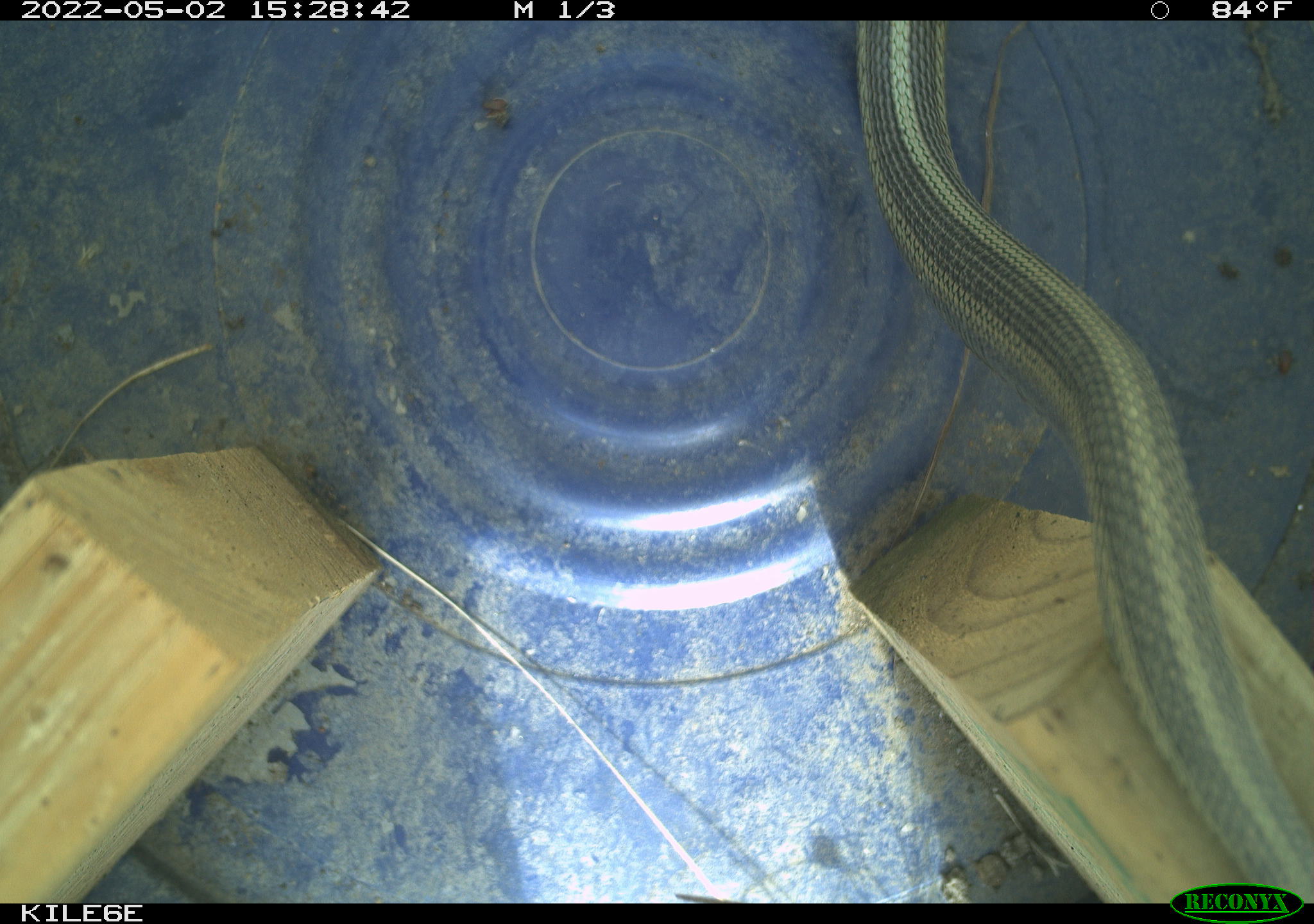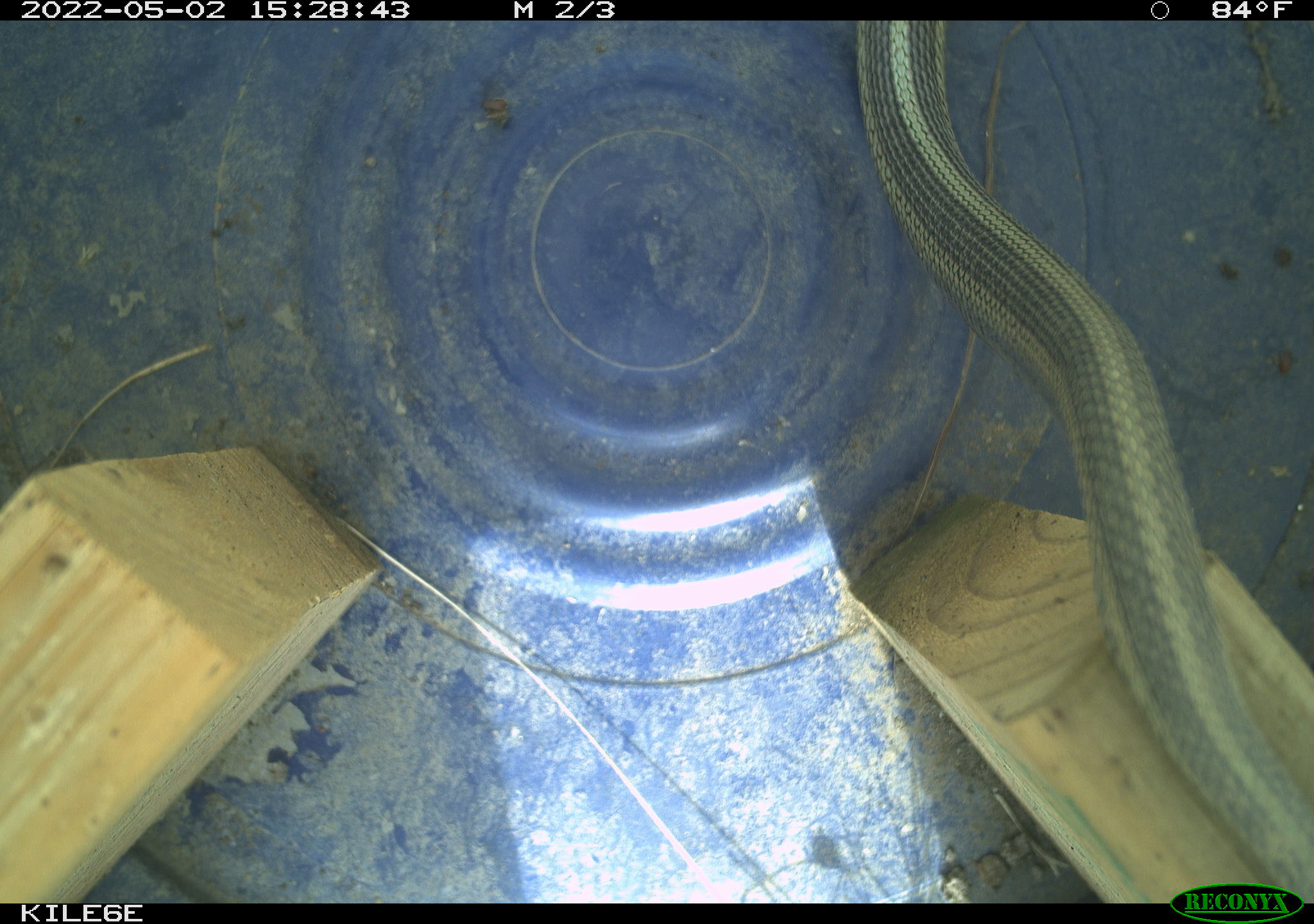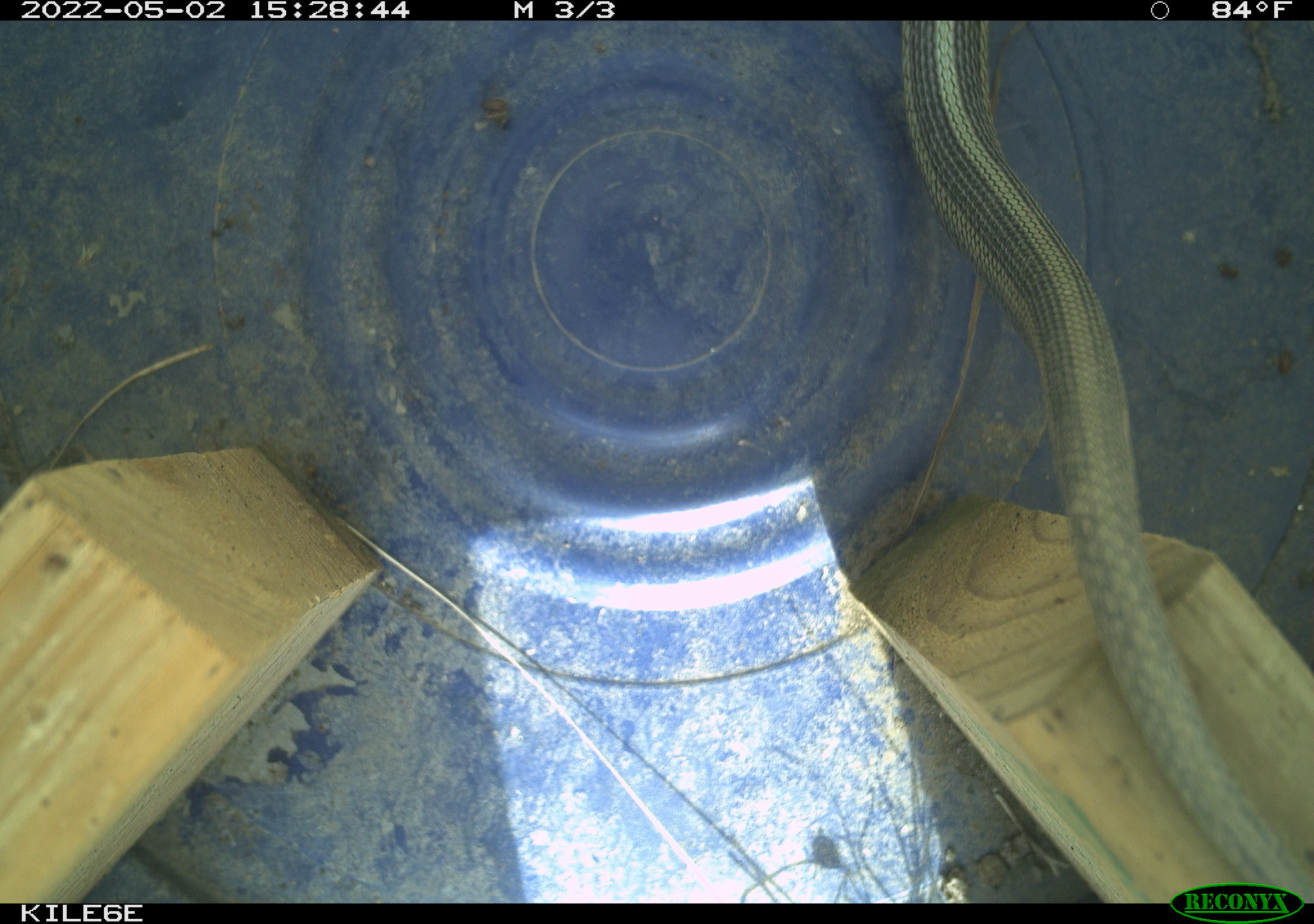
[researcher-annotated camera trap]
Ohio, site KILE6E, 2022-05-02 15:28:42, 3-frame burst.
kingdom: Animalia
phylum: Chordata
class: Reptilia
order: Squamata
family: Colubridae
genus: Thamnophis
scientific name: Thamnophis sirtalis sirtalis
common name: eastern gartersnake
Eastern gartersnake (Thamnophis sirtalis sirtalis).